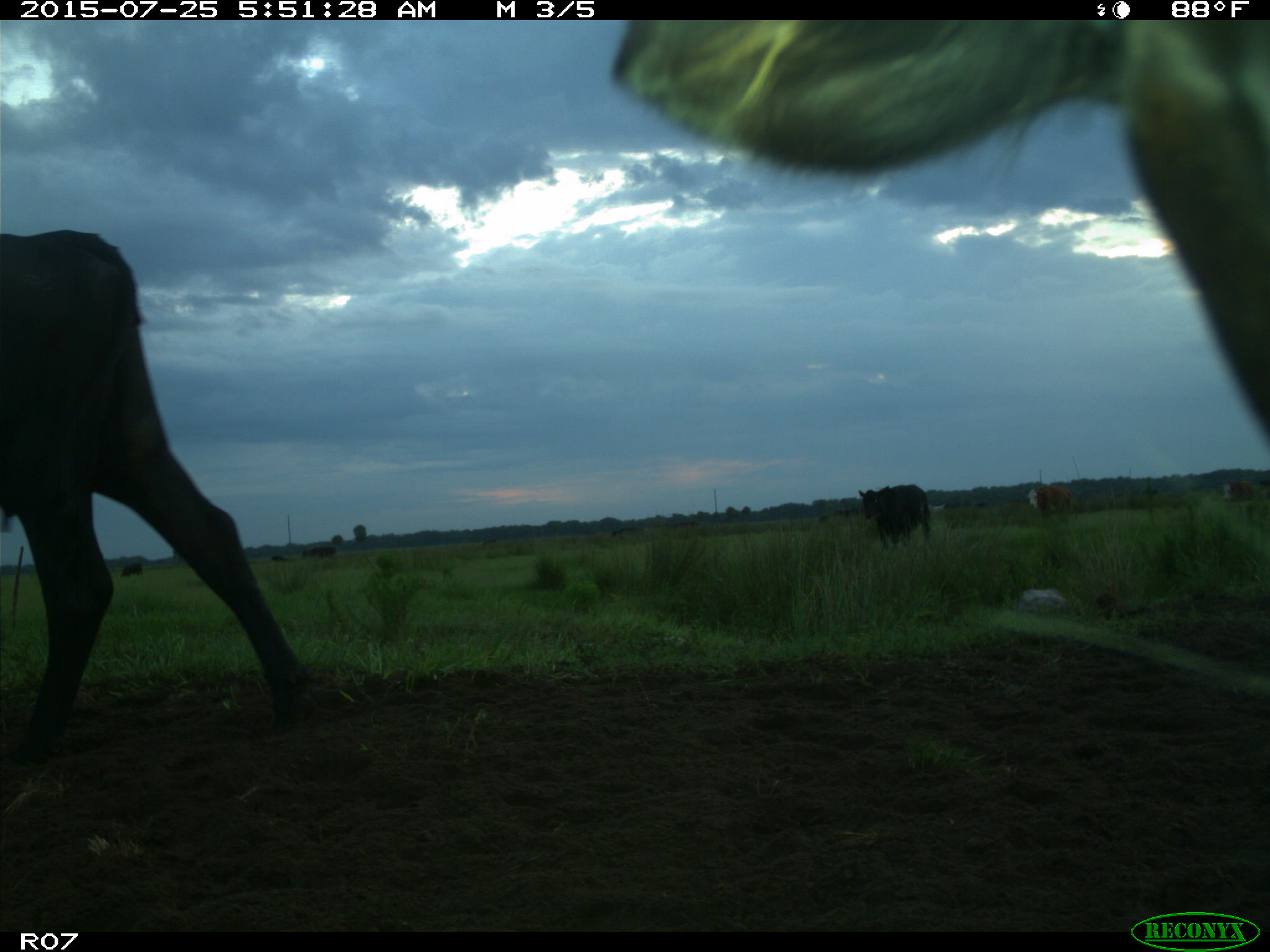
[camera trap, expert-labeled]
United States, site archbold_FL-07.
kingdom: Animalia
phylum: Chordata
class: Mammalia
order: Artiodactyla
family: Bovidae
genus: Bos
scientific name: Bos taurus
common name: domestic cow